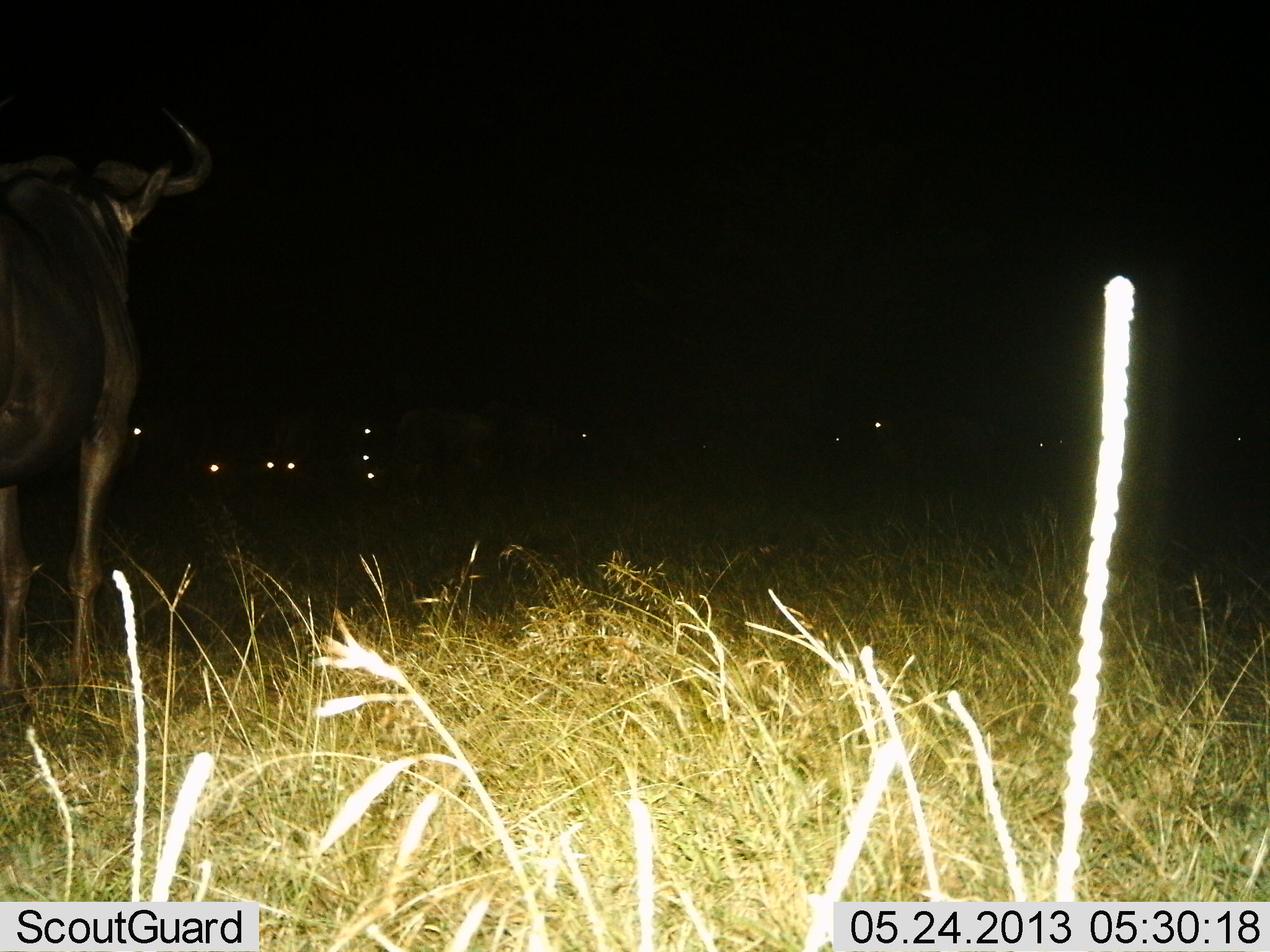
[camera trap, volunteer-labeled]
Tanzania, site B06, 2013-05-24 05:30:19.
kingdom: Animalia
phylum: Chordata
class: Mammalia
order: Artiodactyla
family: Bovidae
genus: Connochaetes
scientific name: Connochaetes taurinus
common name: blue wildebeest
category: wildebeest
Wildebeest (blue wildebeest) (Connochaetes taurinus), count 2. Behavior (volunteer vote fractions): standing 95%, resting 16%, moving 5%, interacting 0%. Young present (vote fraction): 0%. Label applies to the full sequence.